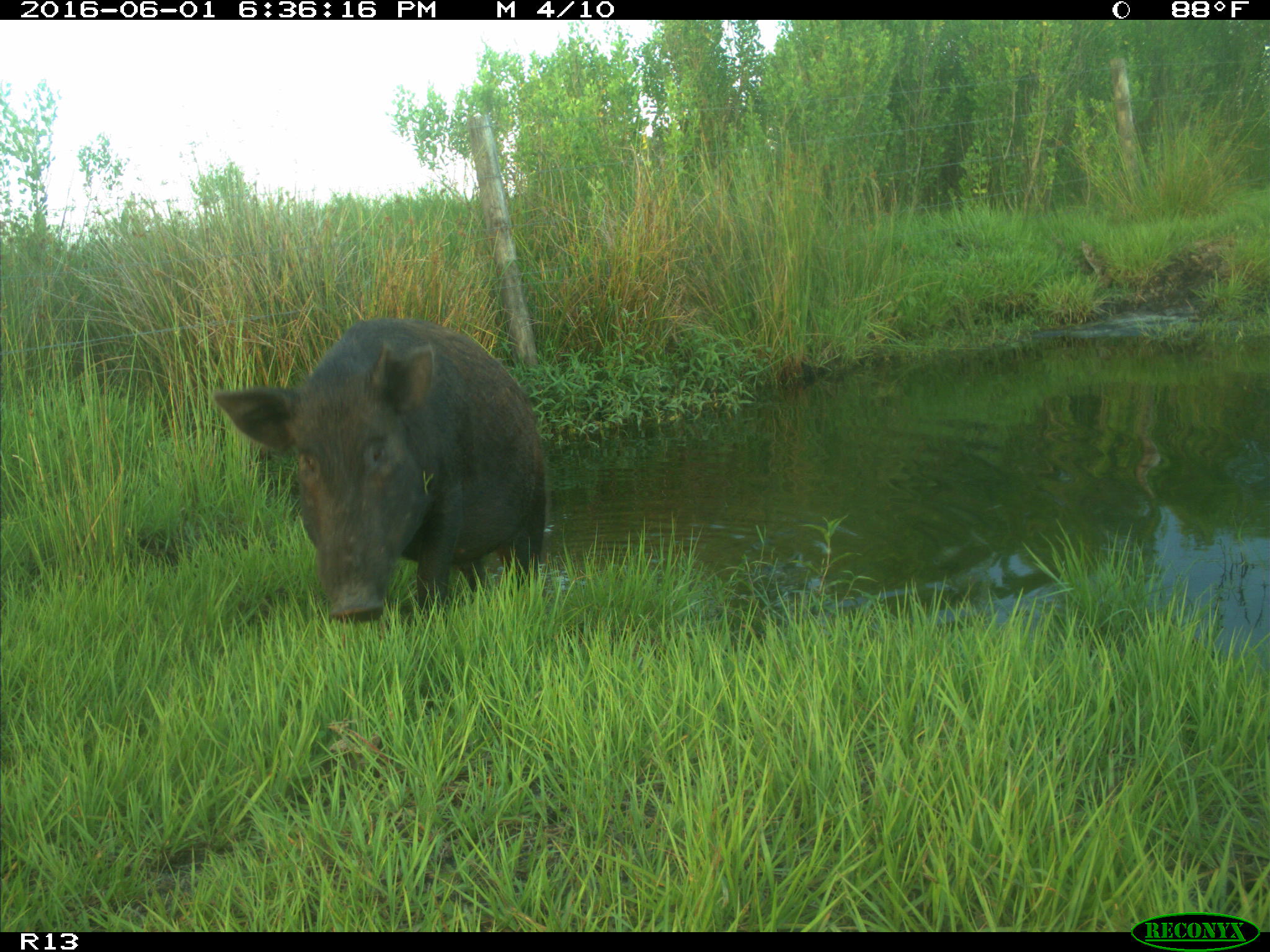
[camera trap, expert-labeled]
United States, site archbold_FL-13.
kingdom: Animalia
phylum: Chordata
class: Mammalia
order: Artiodactyla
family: Suidae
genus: Sus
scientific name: Sus scrofa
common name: wild boar